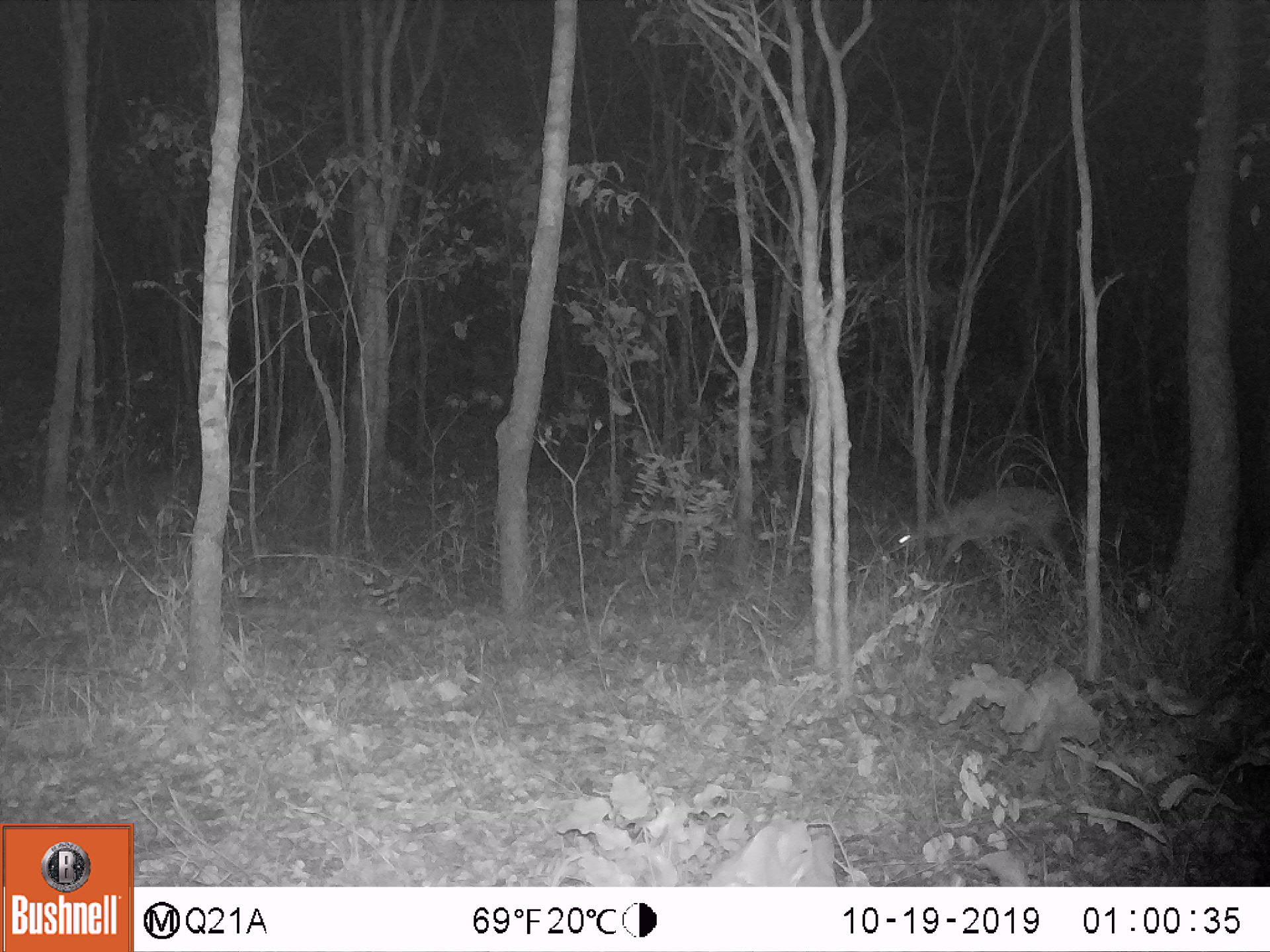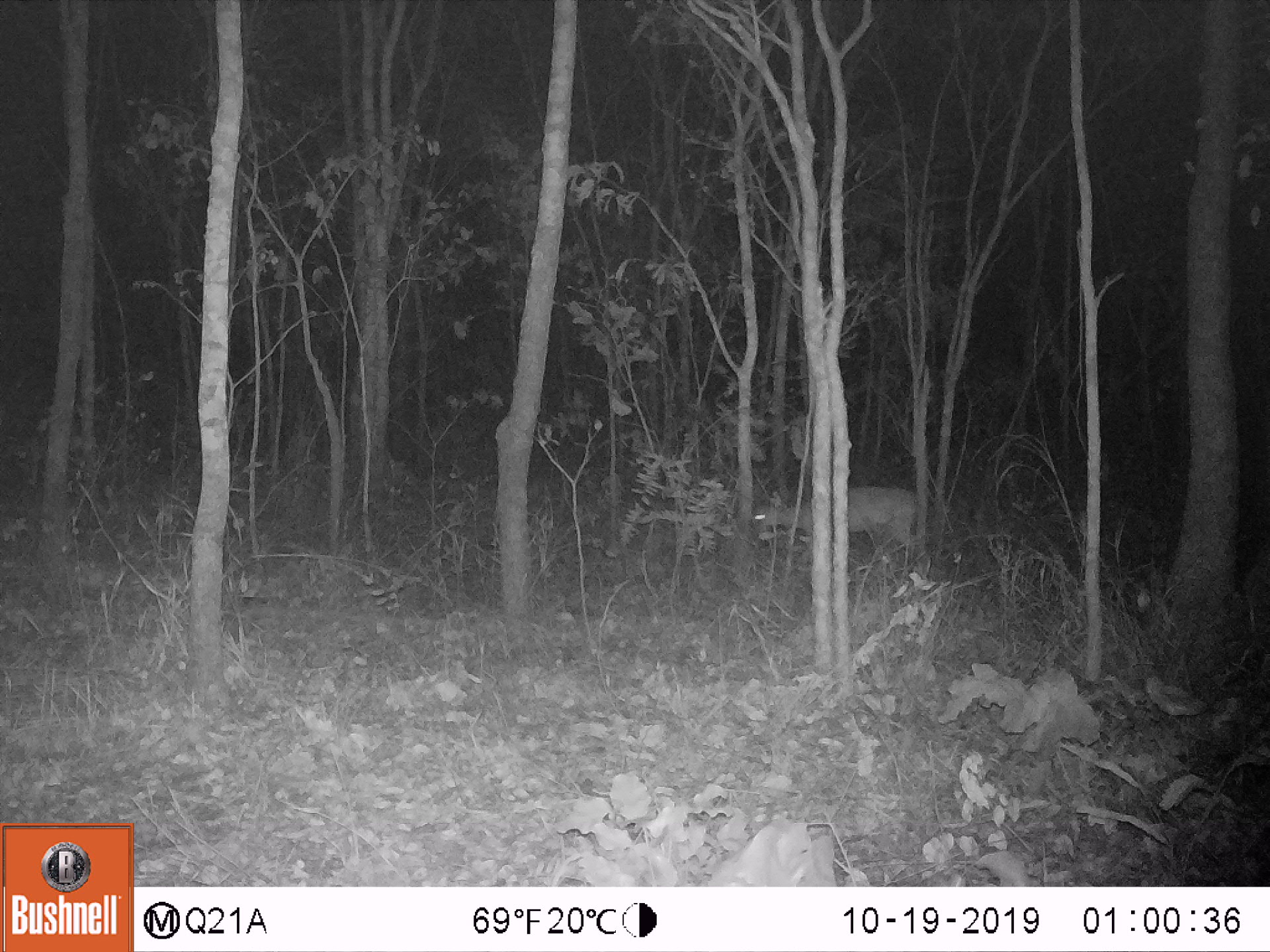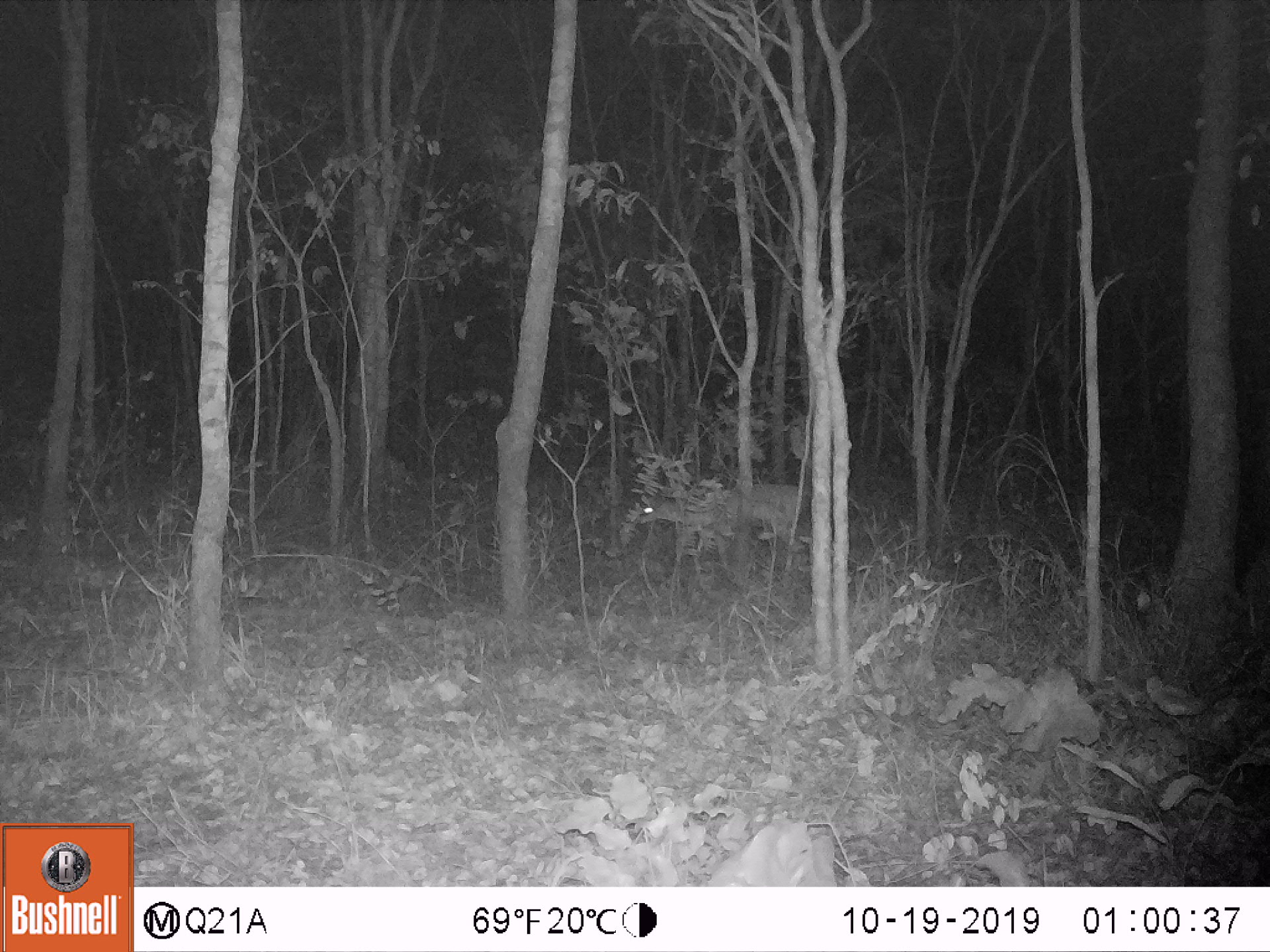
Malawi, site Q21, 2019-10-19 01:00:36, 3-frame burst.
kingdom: Animalia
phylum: Chordata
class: Mammalia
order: Artiodactyla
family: Bovidae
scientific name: Antilopinae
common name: small antelope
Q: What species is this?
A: Small antelope (Antilopinae).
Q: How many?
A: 1.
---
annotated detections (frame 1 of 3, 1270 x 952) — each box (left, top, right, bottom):
small antelope: (882, 471, 1080, 603)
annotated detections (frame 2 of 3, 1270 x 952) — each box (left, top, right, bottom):
small antelope: (734, 461, 932, 586)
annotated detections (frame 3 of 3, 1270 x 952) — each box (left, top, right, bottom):
small antelope: (606, 456, 839, 602)